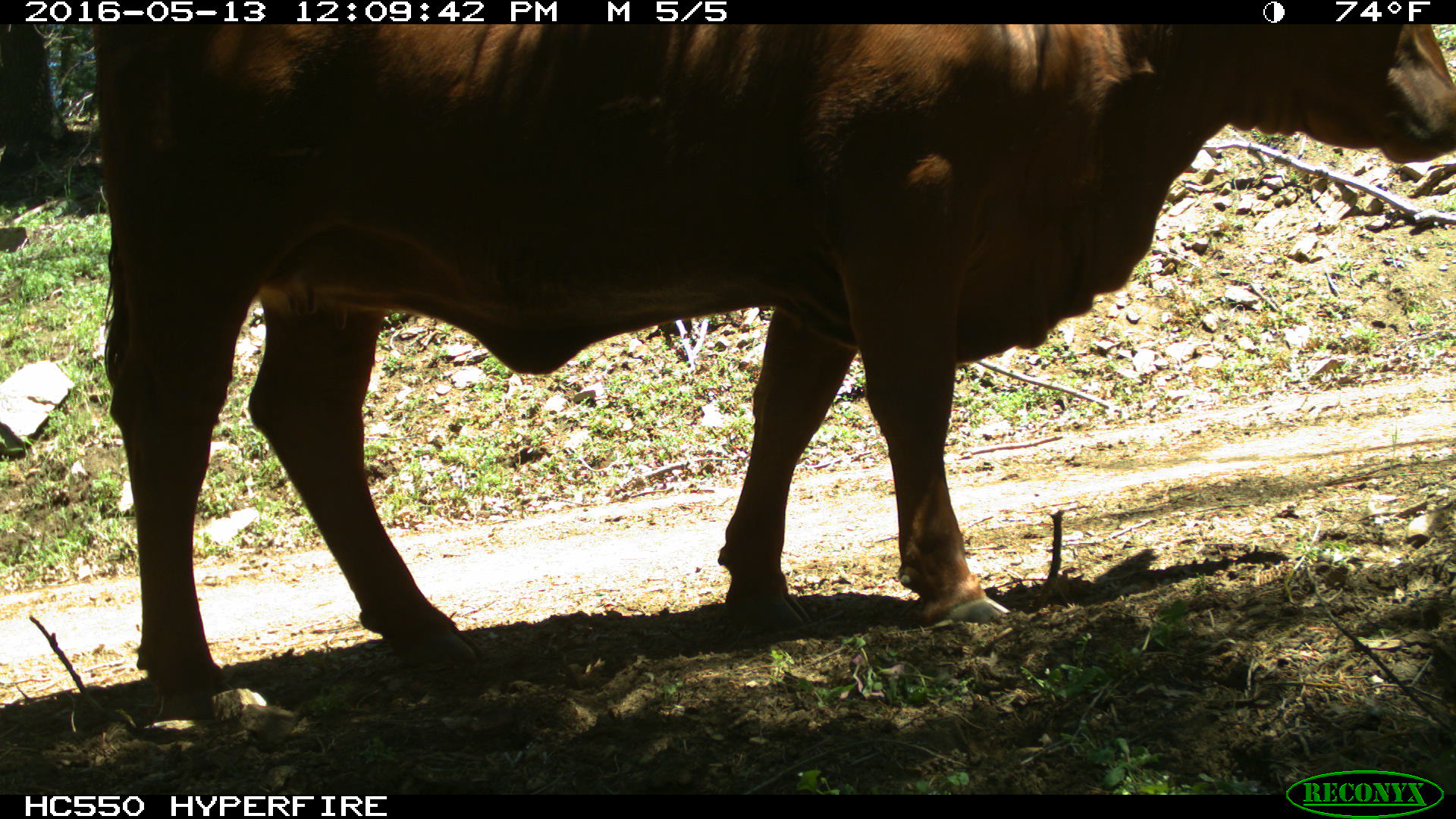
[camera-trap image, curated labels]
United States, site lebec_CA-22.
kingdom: Animalia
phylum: Chordata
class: Mammalia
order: Artiodactyla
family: Bovidae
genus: Bos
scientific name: Bos taurus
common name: domestic cow